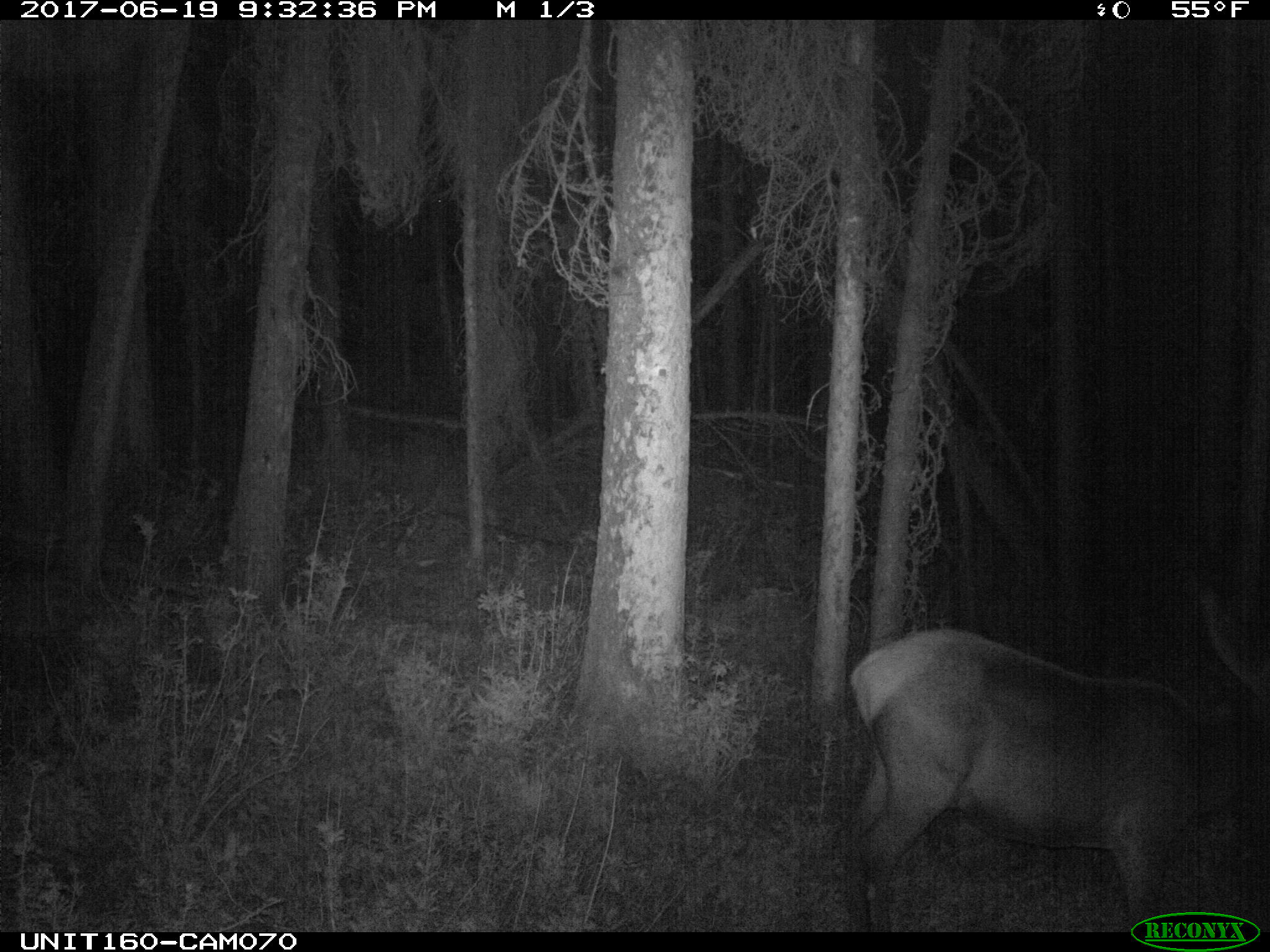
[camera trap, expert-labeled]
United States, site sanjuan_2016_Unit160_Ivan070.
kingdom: Animalia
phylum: Chordata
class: Mammalia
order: Artiodactyla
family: Cervidae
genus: Cervus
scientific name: Cervus elaphus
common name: red deer